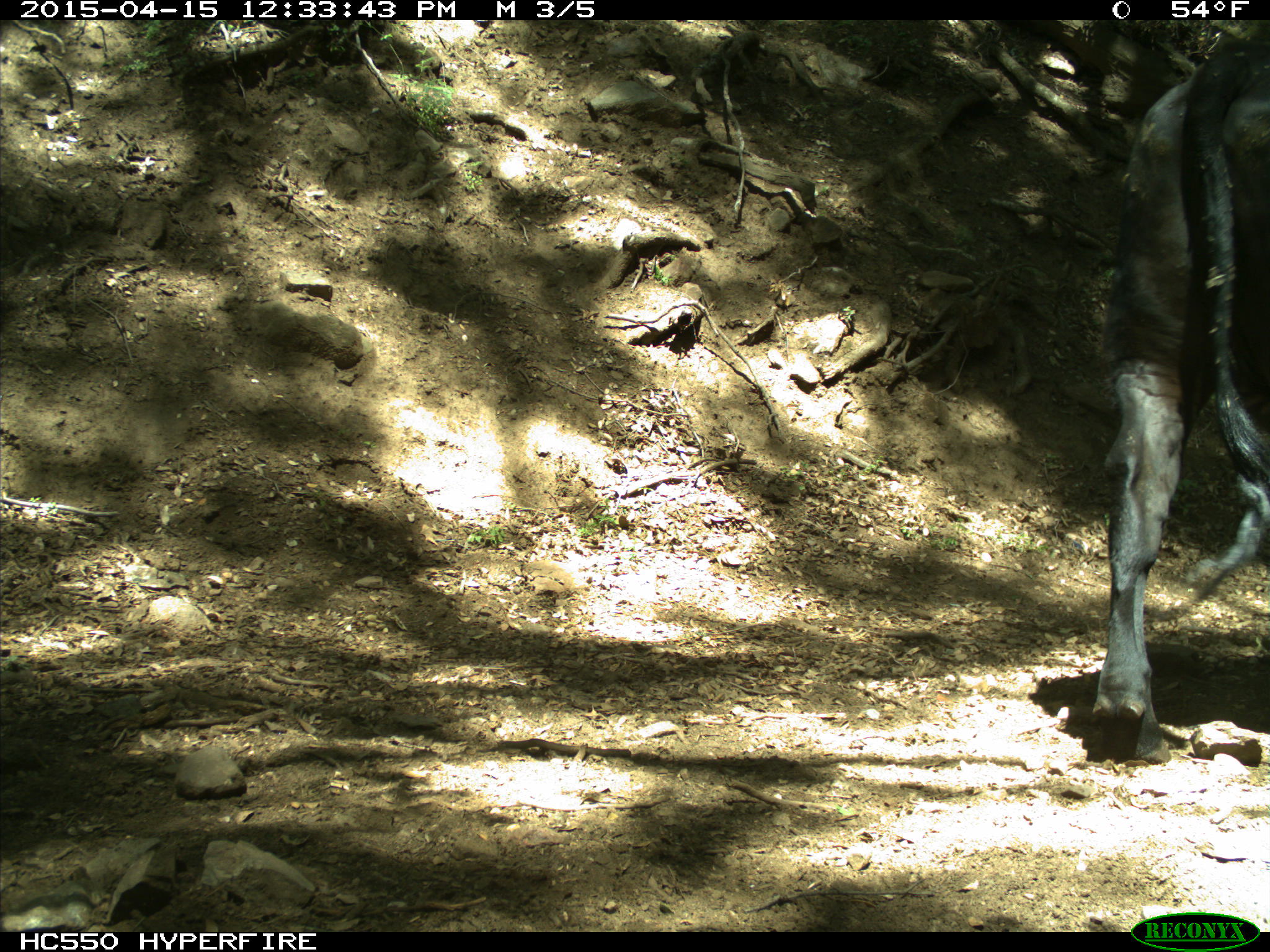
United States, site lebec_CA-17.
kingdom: Animalia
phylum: Chordata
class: Mammalia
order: Artiodactyla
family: Bovidae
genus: Bos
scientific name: Bos taurus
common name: domestic cow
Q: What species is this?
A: Bos taurus (domestic cow).